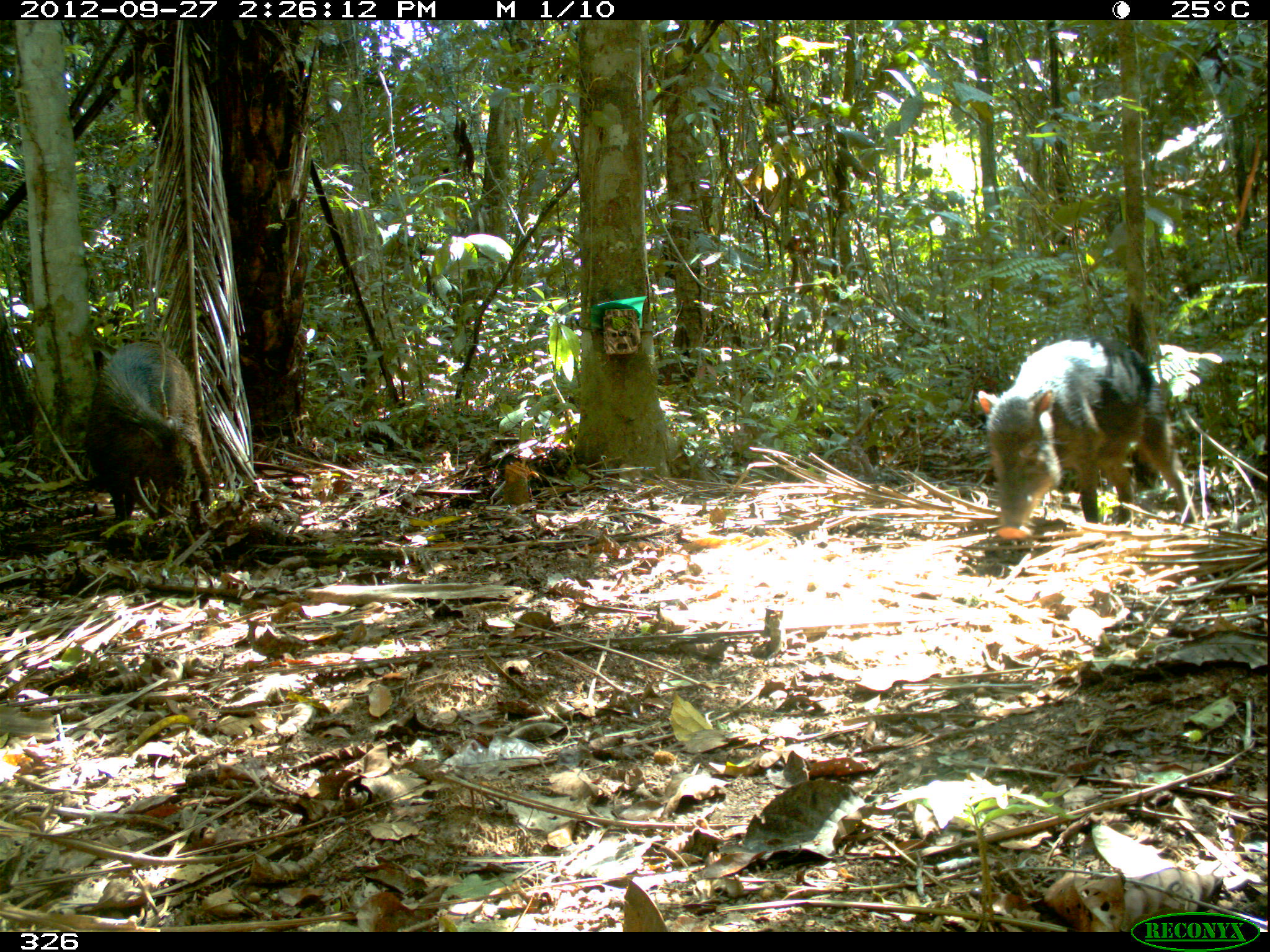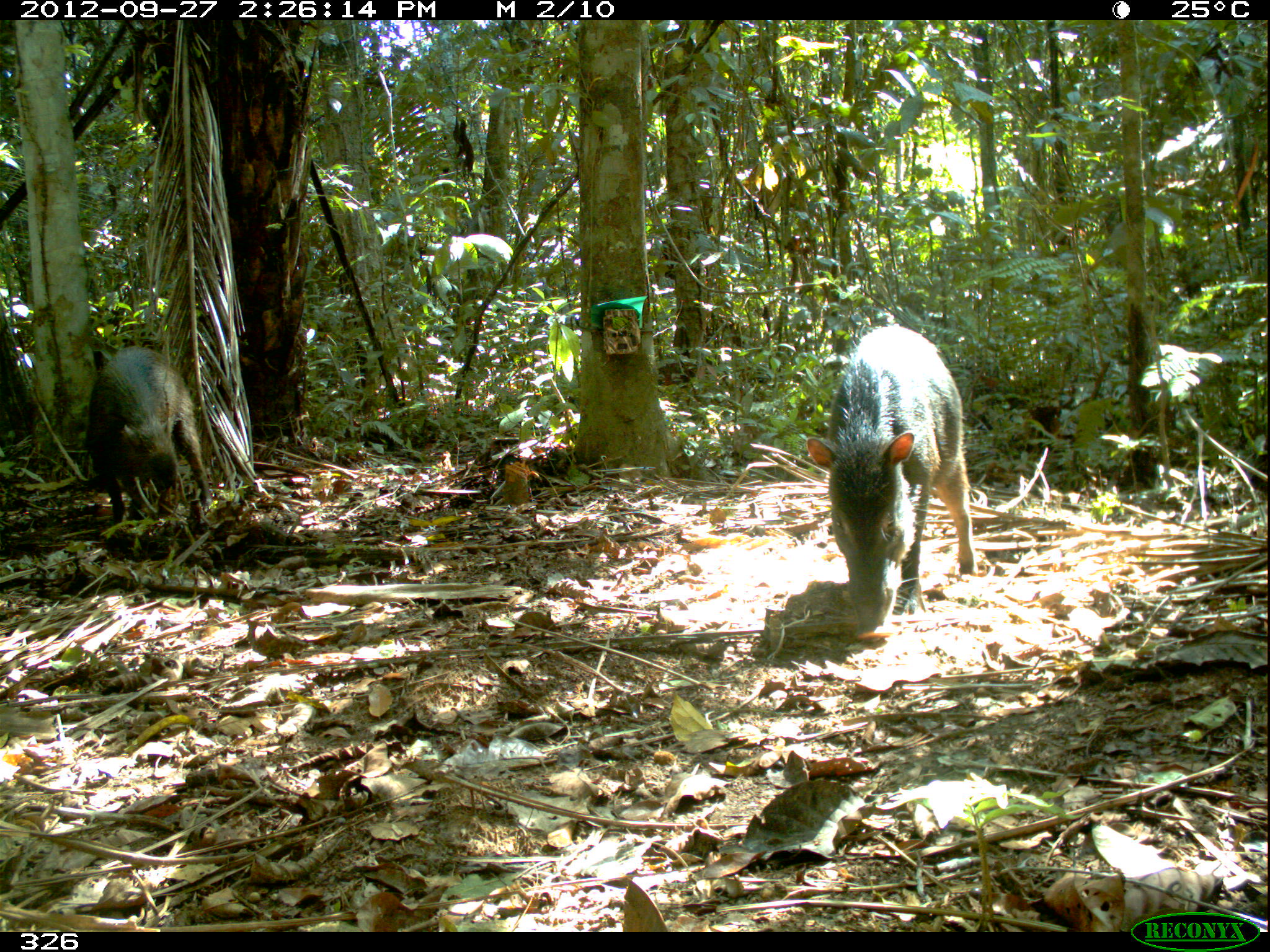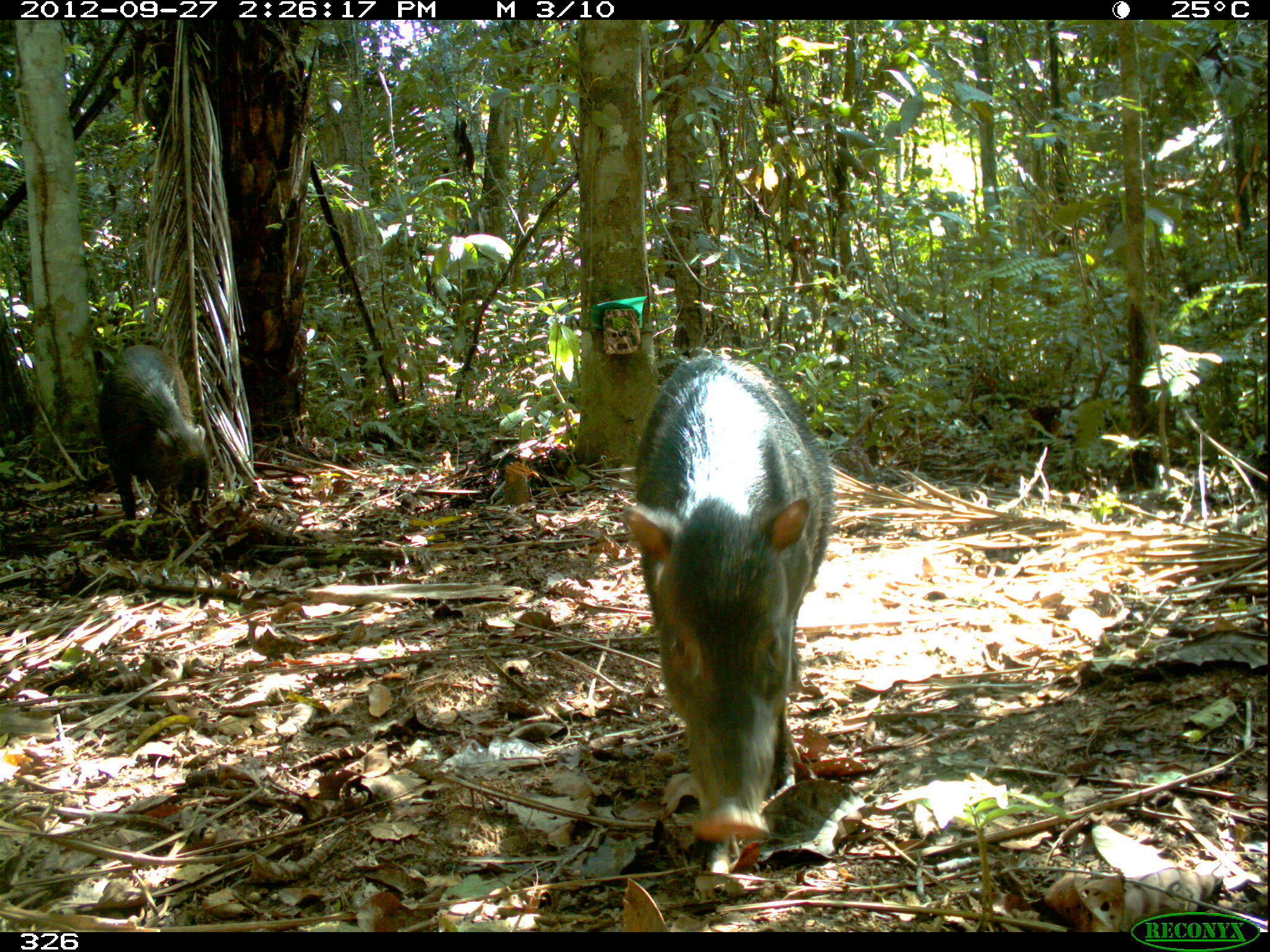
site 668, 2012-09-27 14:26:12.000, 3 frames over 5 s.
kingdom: Animalia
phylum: Chordata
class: Mammalia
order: Artiodactyla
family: Tayassuidae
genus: Tayassu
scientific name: Tayassu pecari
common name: white-lipped peccary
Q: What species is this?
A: Tayassu pecari (white-lipped peccary).